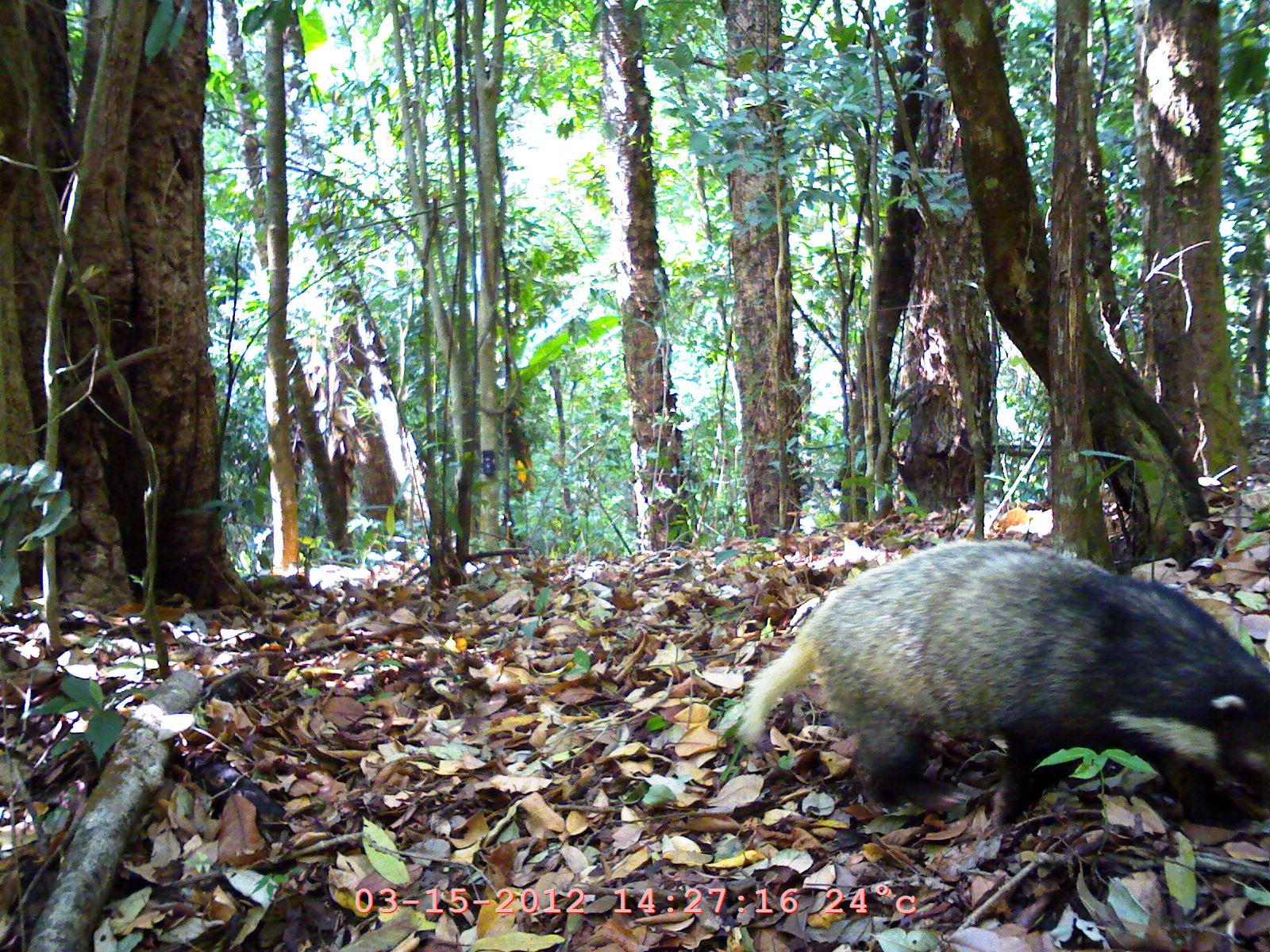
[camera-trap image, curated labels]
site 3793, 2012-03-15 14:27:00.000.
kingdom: Animalia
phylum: Chordata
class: Mammalia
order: Carnivora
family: Mustelidae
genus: Arctonyx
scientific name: Arctonyx collaris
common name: greater hog badger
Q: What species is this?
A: Arctonyx collaris (greater hog badger).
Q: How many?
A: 1.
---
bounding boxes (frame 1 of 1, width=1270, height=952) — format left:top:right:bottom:
arctonyx collaris: 733:533:1270:836